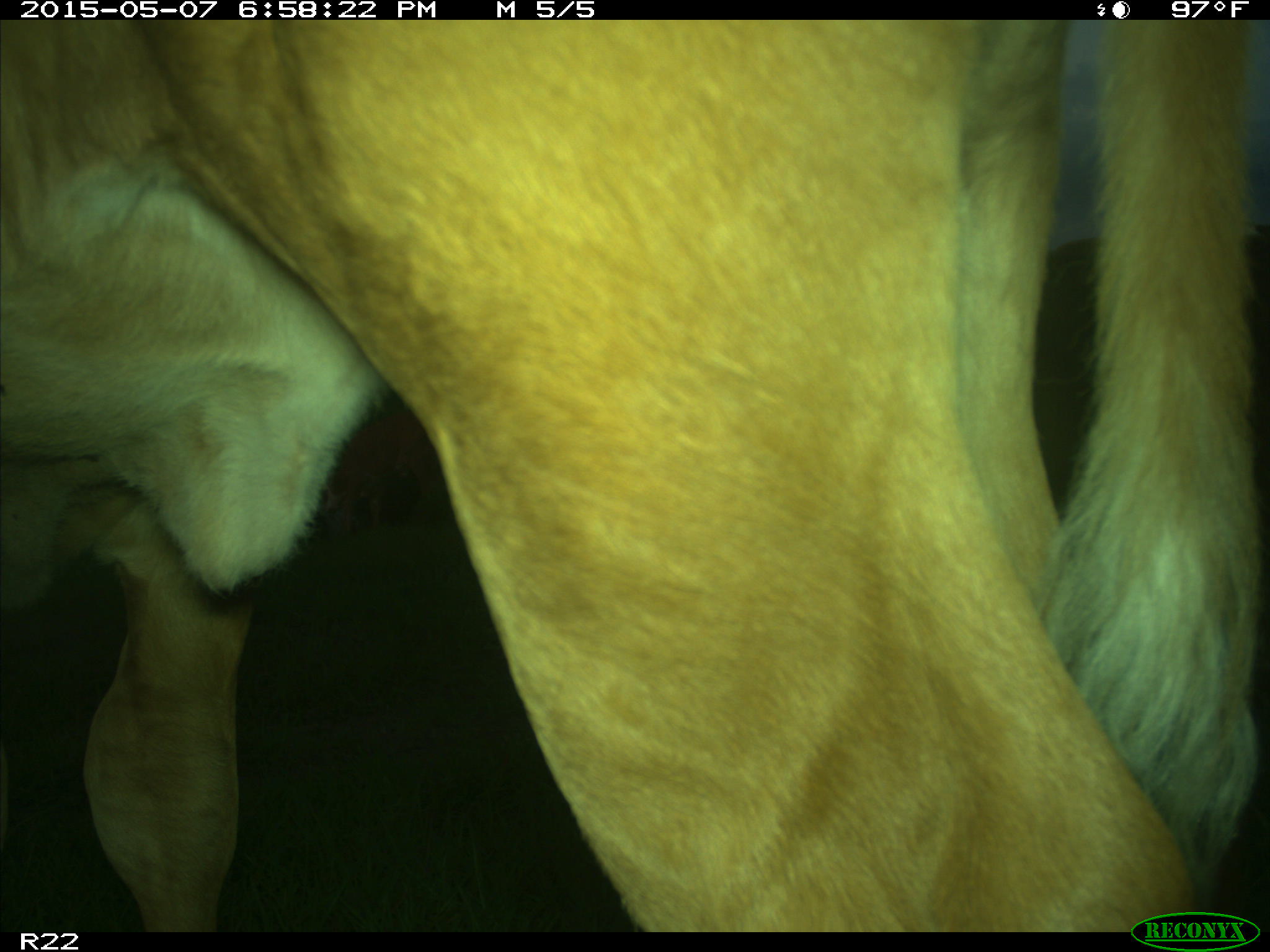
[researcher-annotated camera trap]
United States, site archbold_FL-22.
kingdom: Animalia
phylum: Chordata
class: Mammalia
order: Artiodactyla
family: Bovidae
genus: Bos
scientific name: Bos taurus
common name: domestic cow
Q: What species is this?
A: Bos taurus (domestic cow).